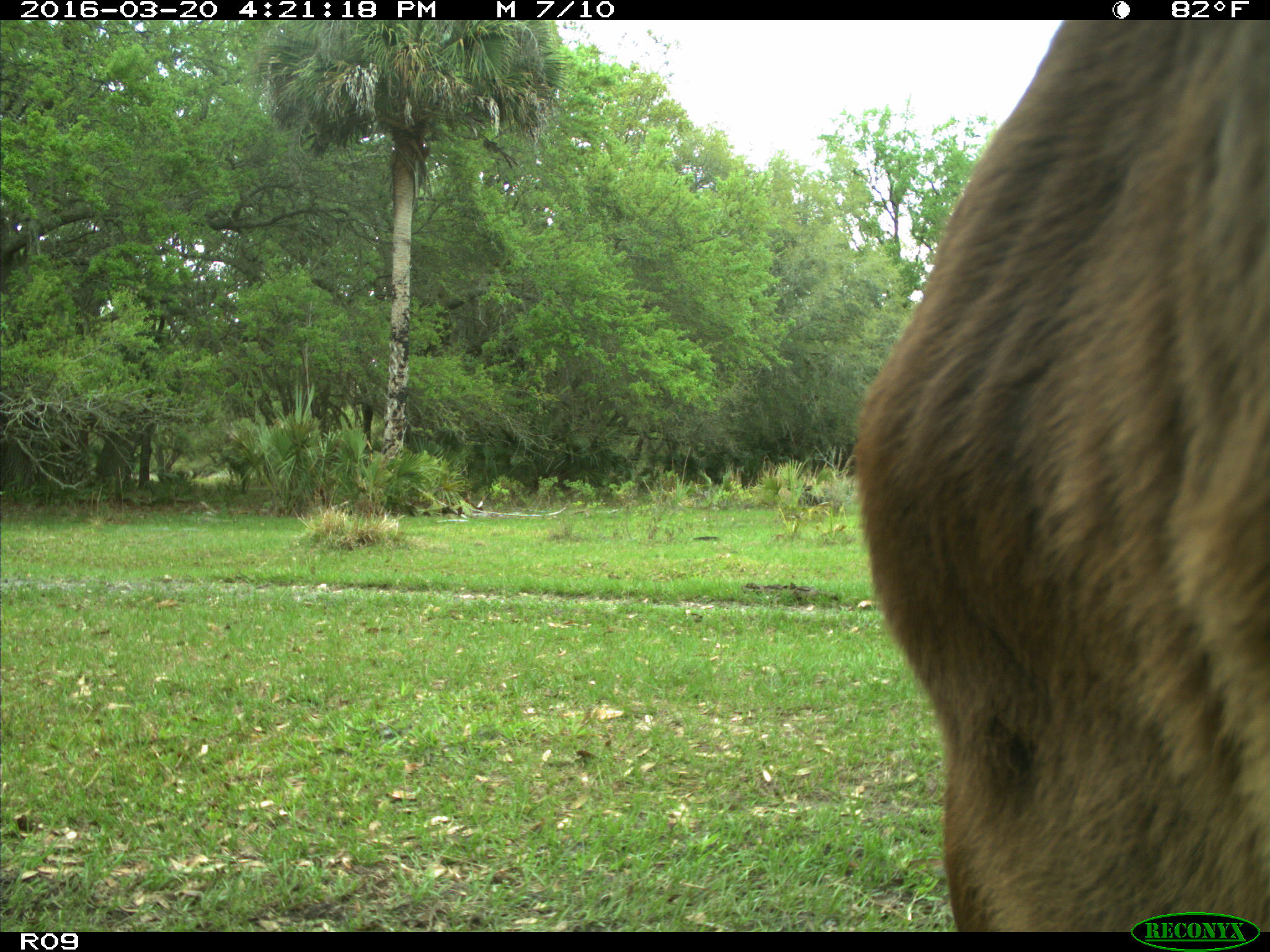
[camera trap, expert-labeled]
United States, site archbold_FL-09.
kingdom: Animalia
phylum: Chordata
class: Mammalia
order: Artiodactyla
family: Bovidae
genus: Bos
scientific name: Bos taurus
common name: domestic cow